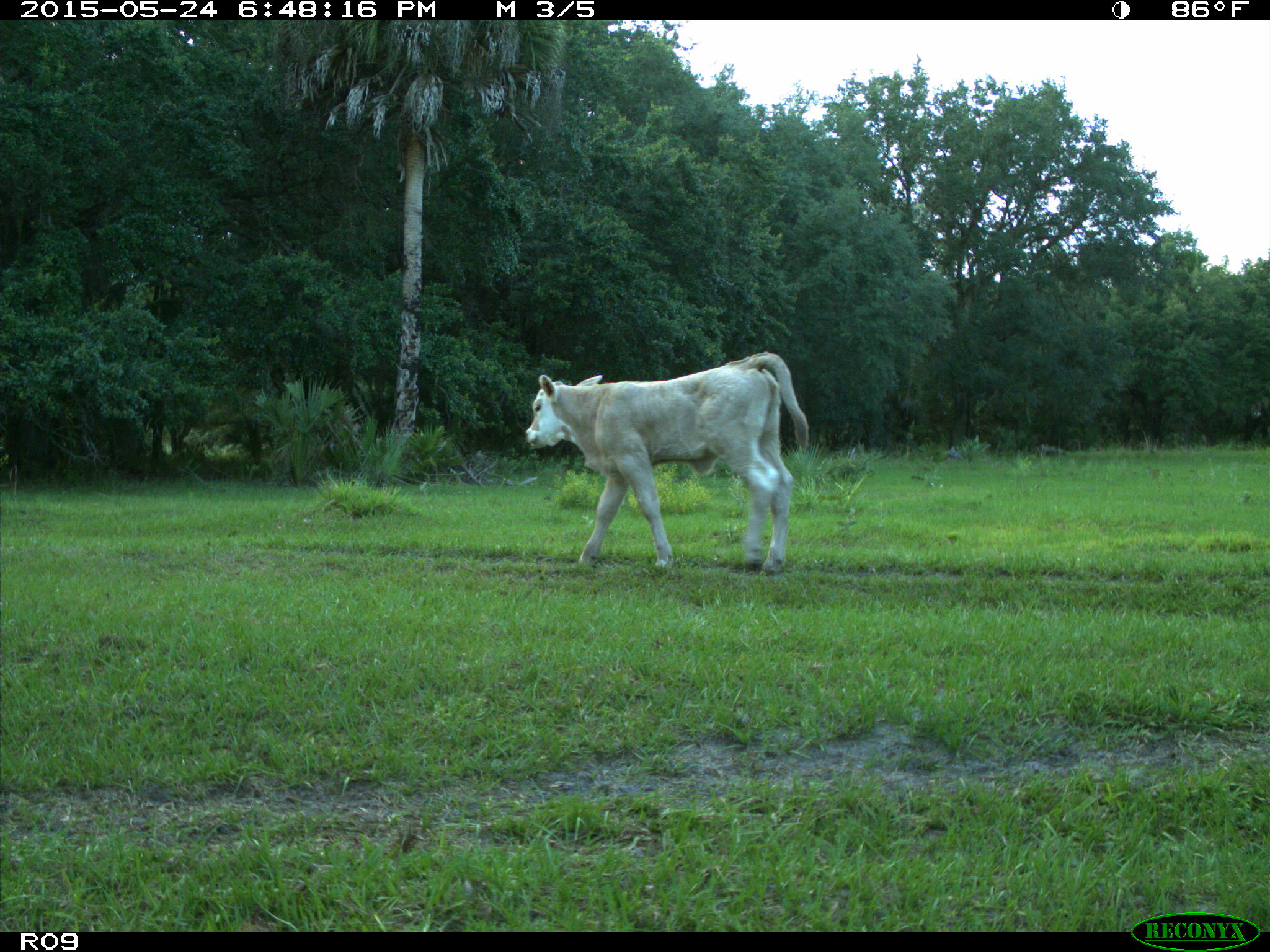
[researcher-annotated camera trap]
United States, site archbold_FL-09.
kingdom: Animalia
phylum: Chordata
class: Mammalia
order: Artiodactyla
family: Bovidae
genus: Bos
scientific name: Bos taurus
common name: domestic cow